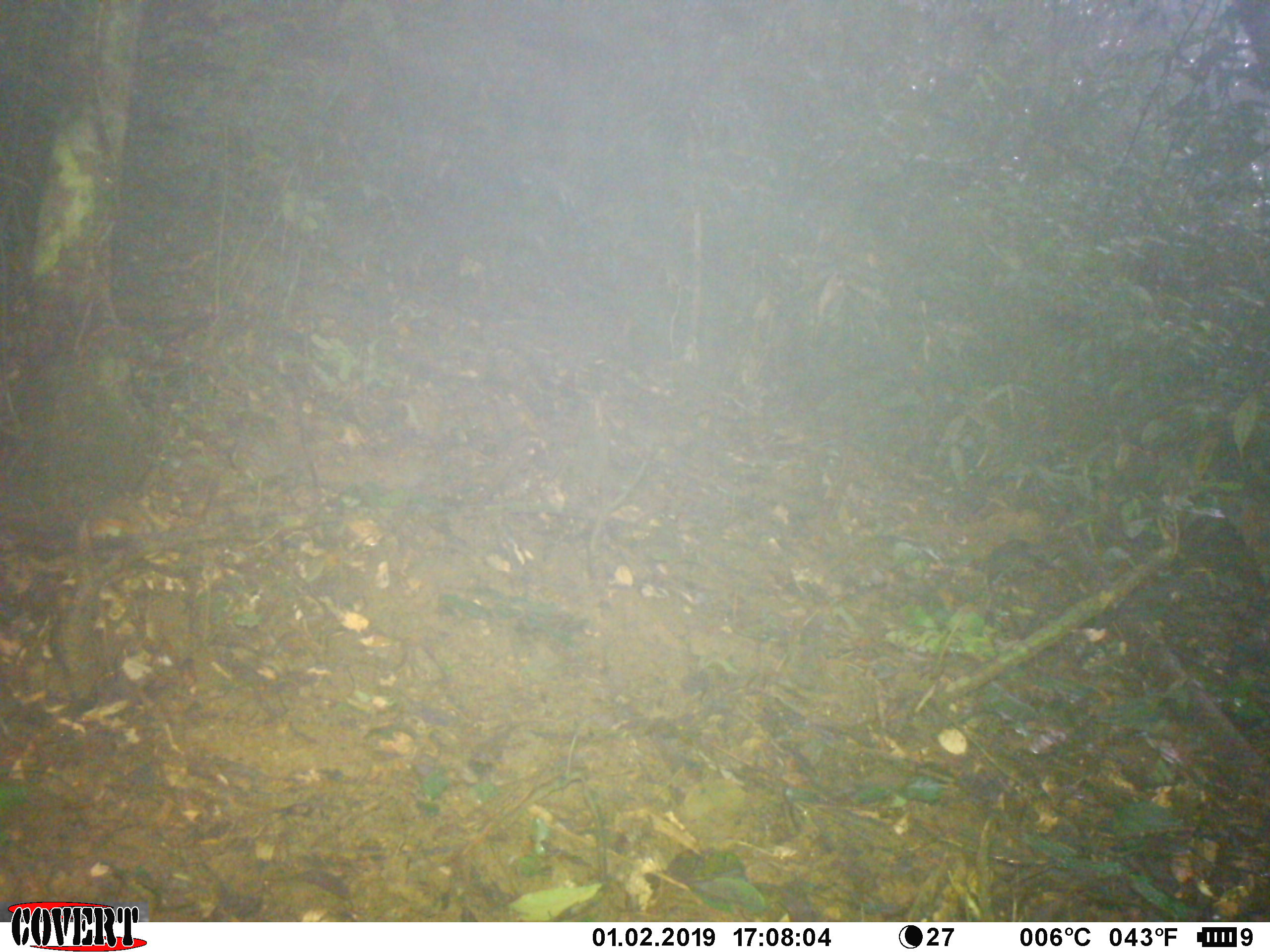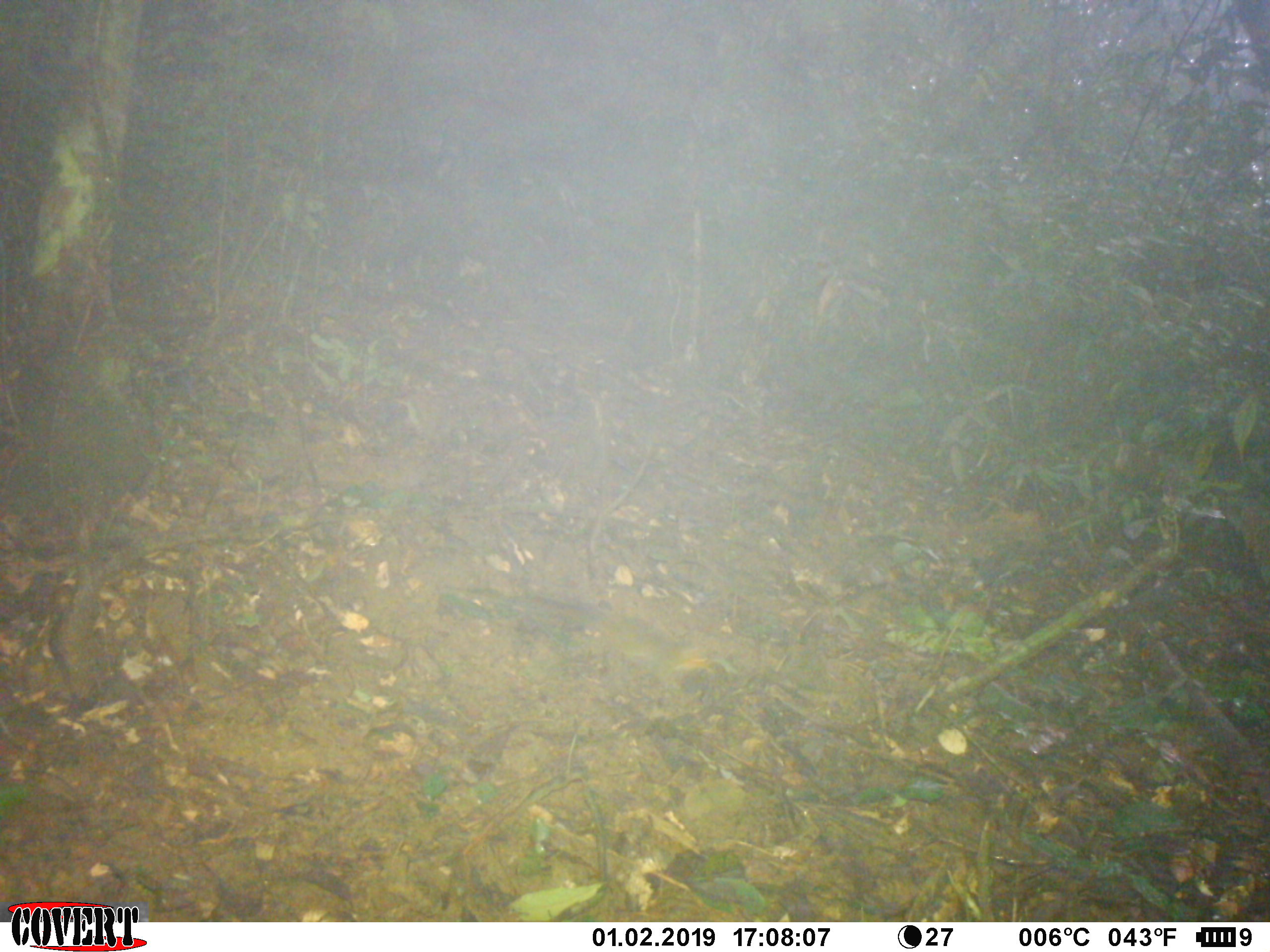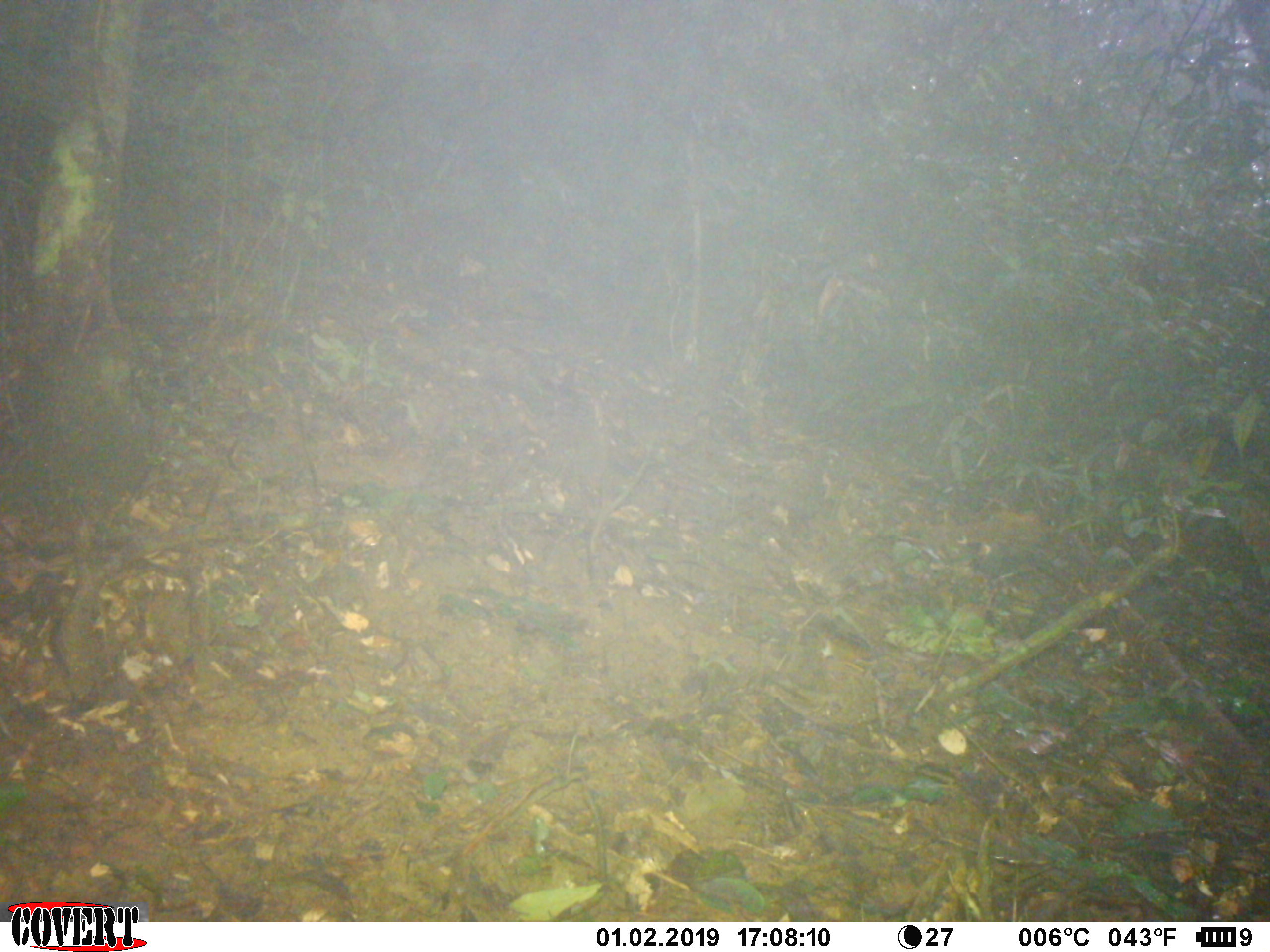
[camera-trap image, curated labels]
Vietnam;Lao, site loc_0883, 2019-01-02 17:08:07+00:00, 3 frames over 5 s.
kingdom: Animalia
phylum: Chordata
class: Mammalia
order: Rodentia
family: Muridae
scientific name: Muridae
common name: old-world mice and rats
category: unidentified murid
Unidentified murid (old-world mice and rats) (Muridae). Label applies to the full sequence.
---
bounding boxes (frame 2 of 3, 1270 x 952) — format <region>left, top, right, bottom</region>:
unidentified murid: <region>514, 596, 710, 682</region>